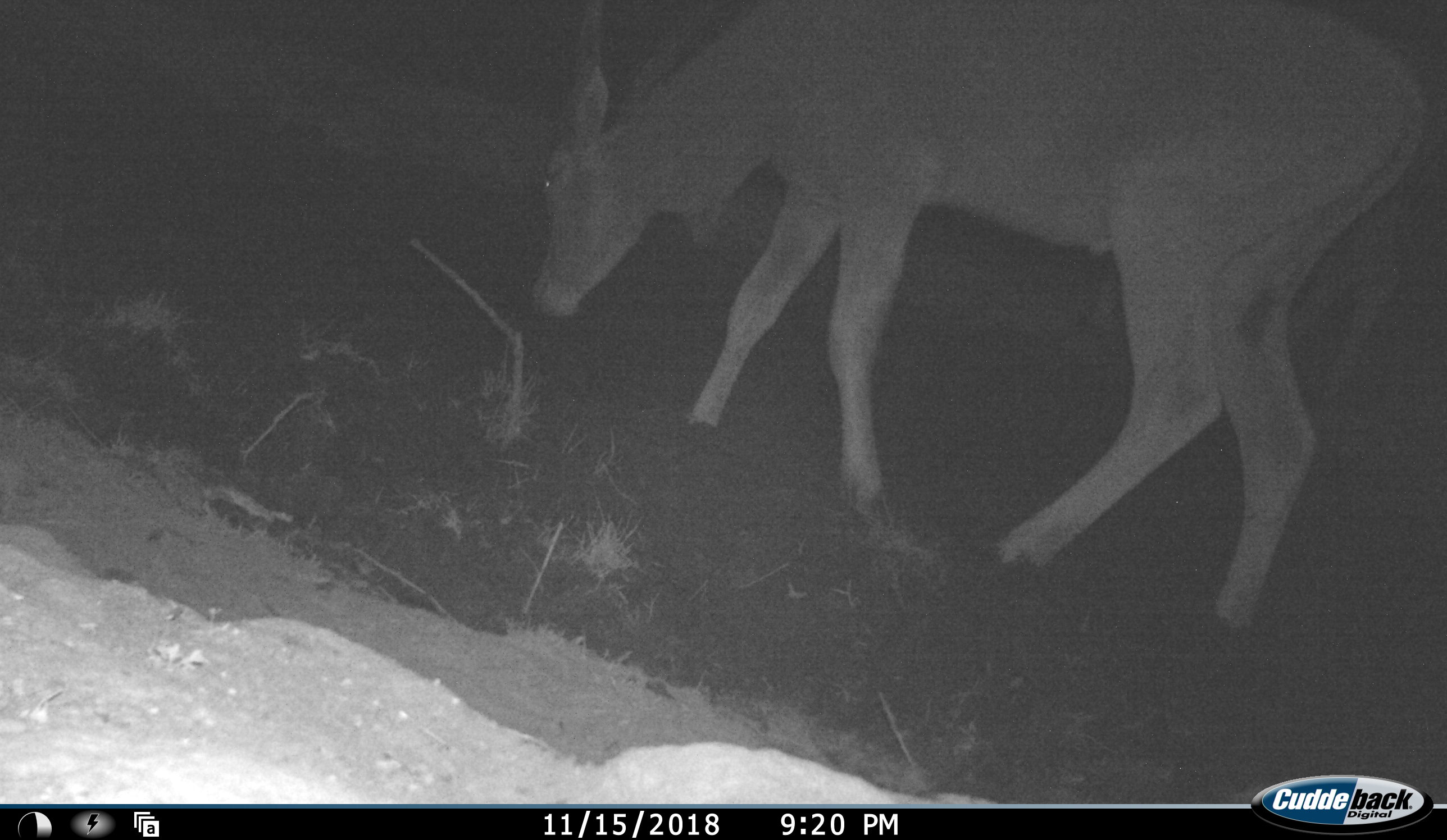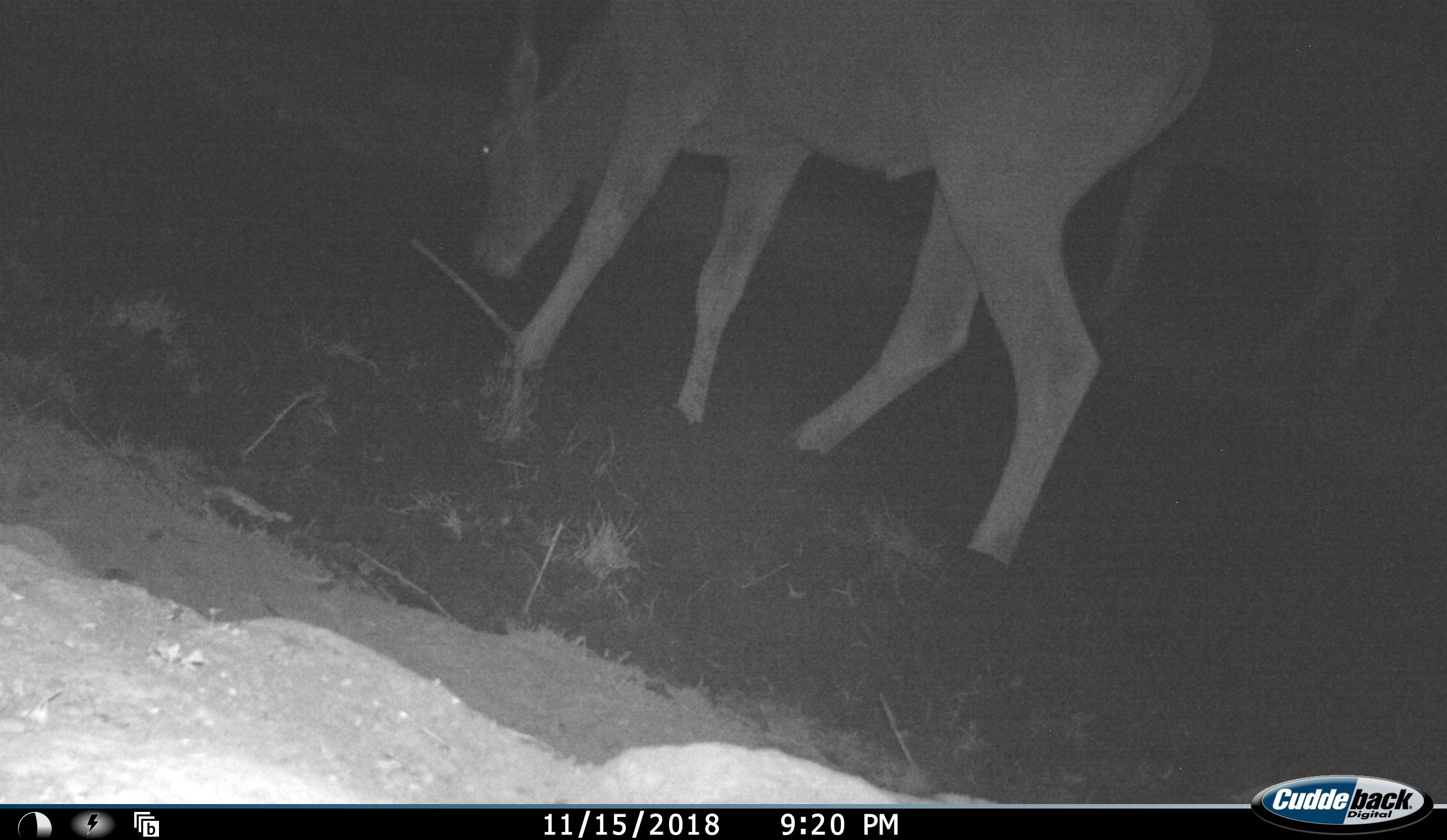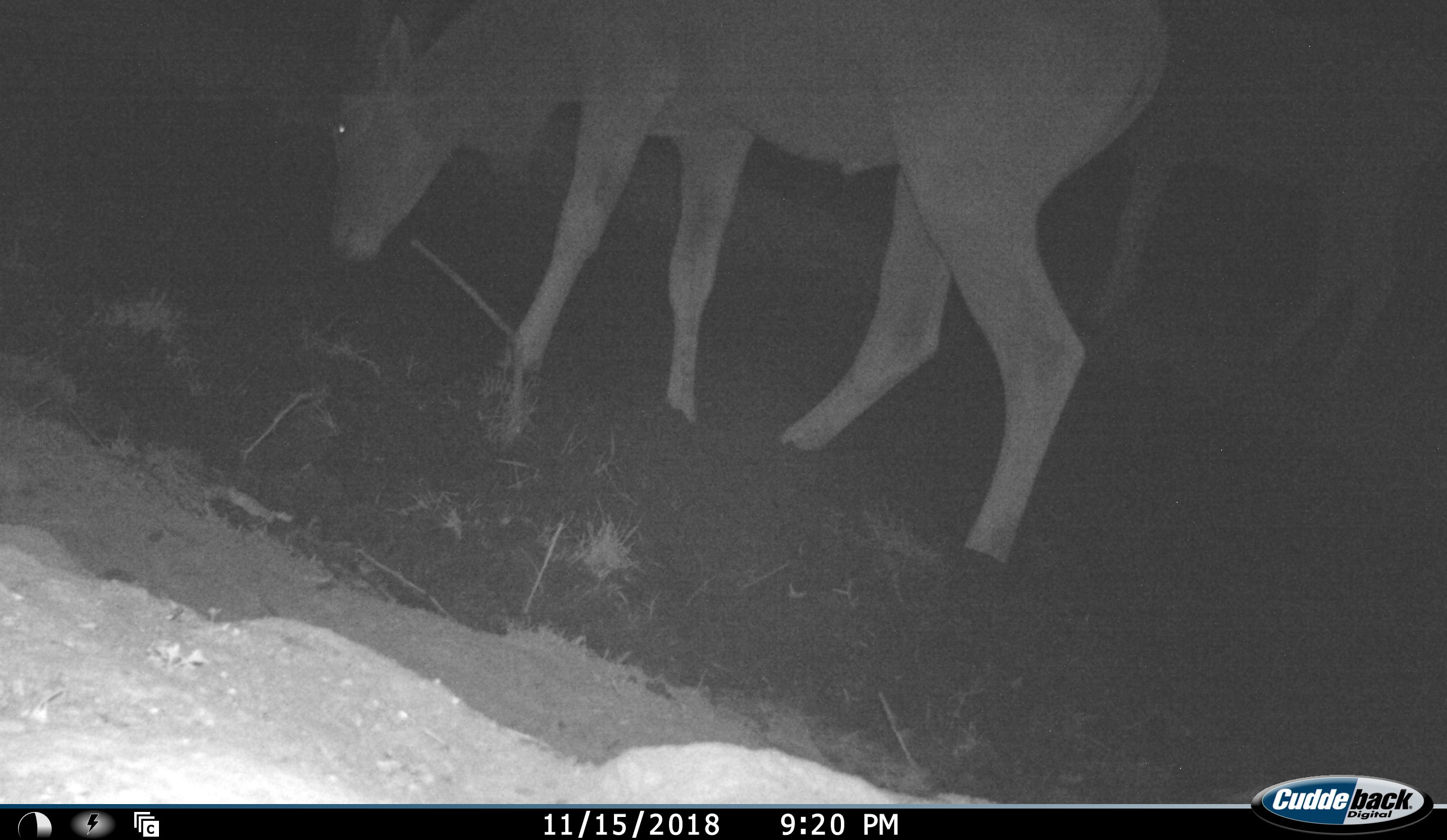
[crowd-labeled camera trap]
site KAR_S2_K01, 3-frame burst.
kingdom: Animalia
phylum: Chordata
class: Mammalia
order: Artiodactyla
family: Bovidae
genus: Tragelaphus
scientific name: Tragelaphus oryx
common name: eland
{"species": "eland (Tragelaphus oryx)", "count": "2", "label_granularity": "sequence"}